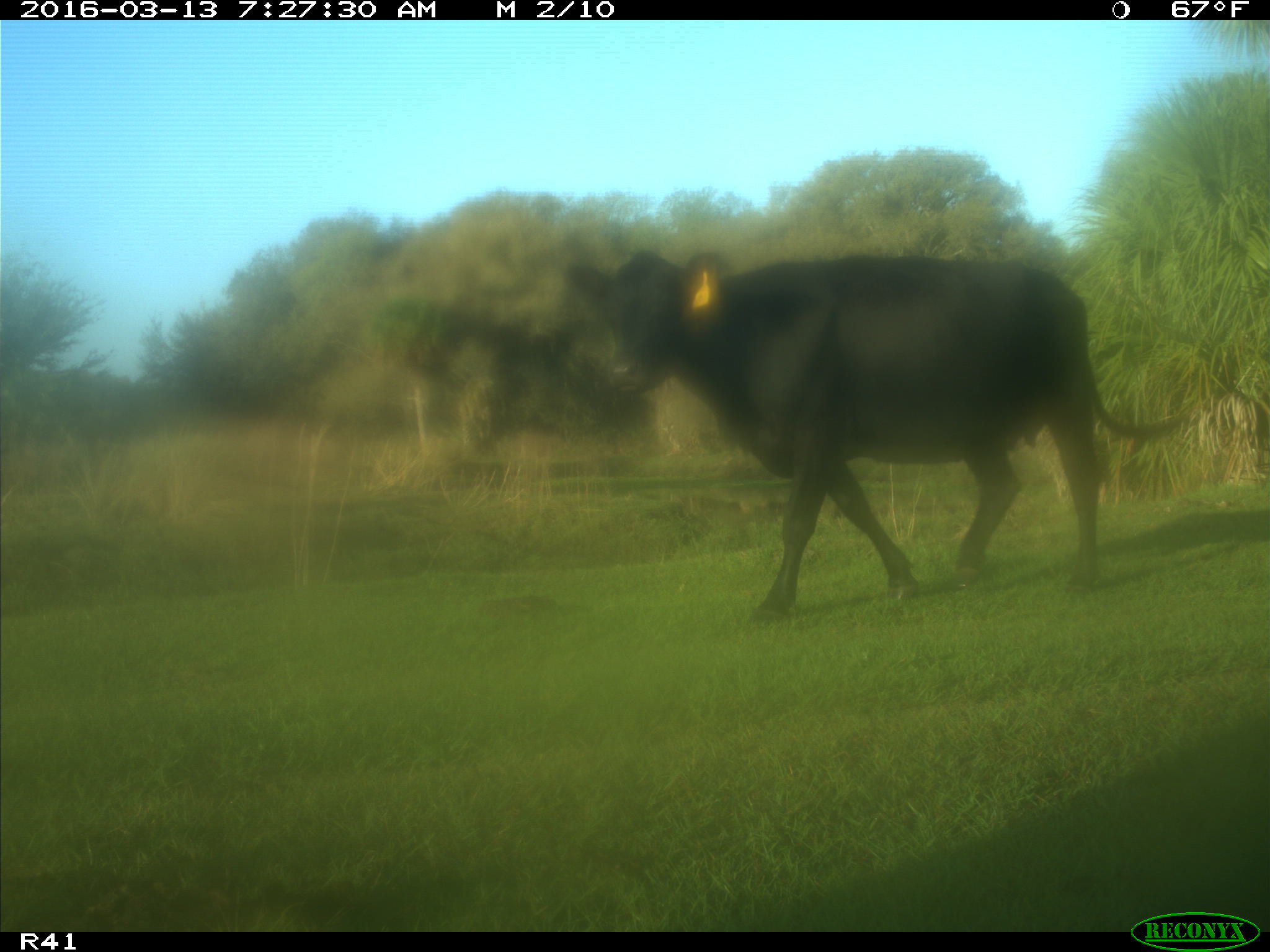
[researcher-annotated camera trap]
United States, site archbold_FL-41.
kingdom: Animalia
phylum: Chordata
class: Mammalia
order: Artiodactyla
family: Bovidae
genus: Bos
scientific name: Bos taurus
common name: domestic cow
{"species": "Bos taurus (domestic cow)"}